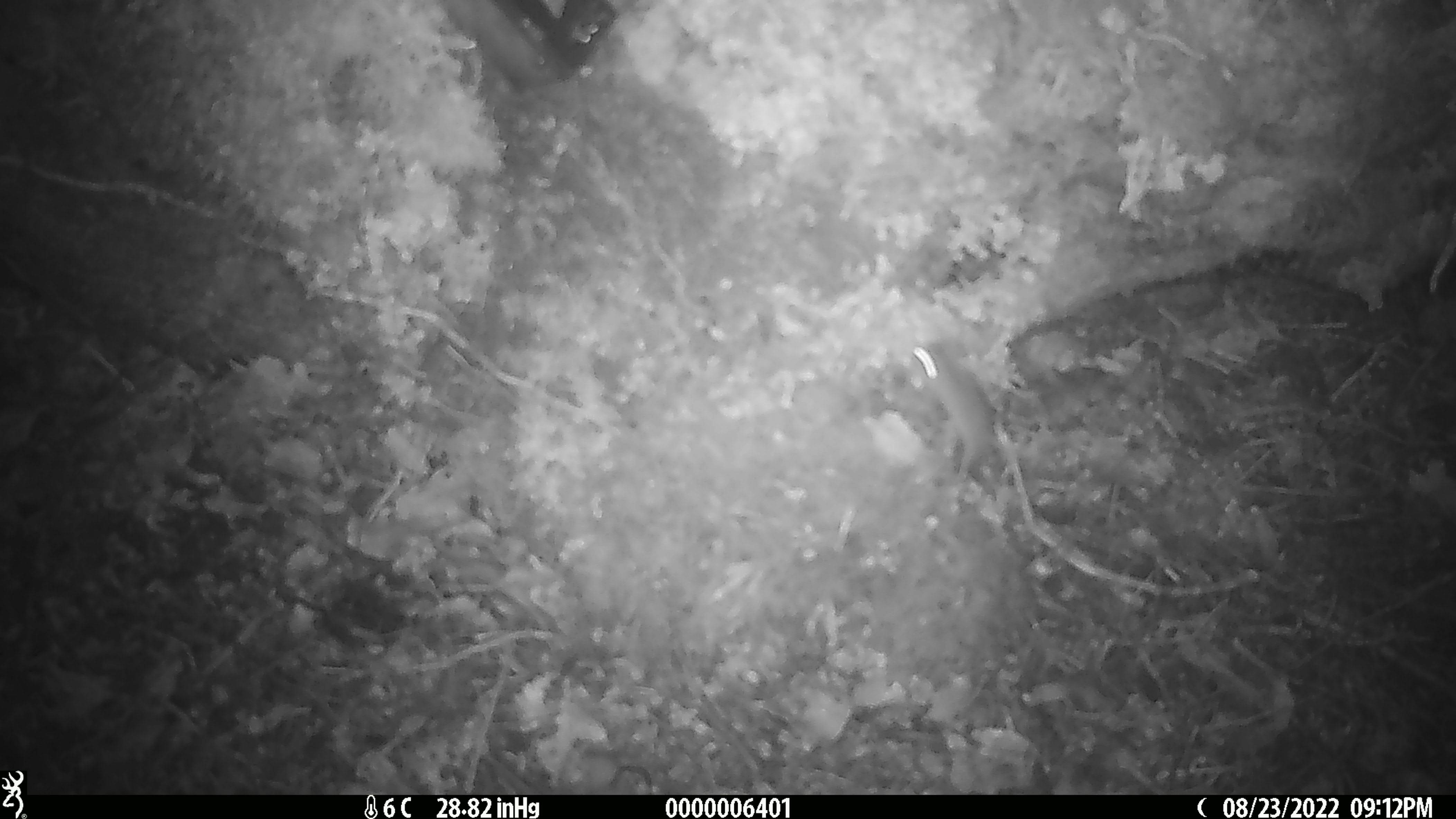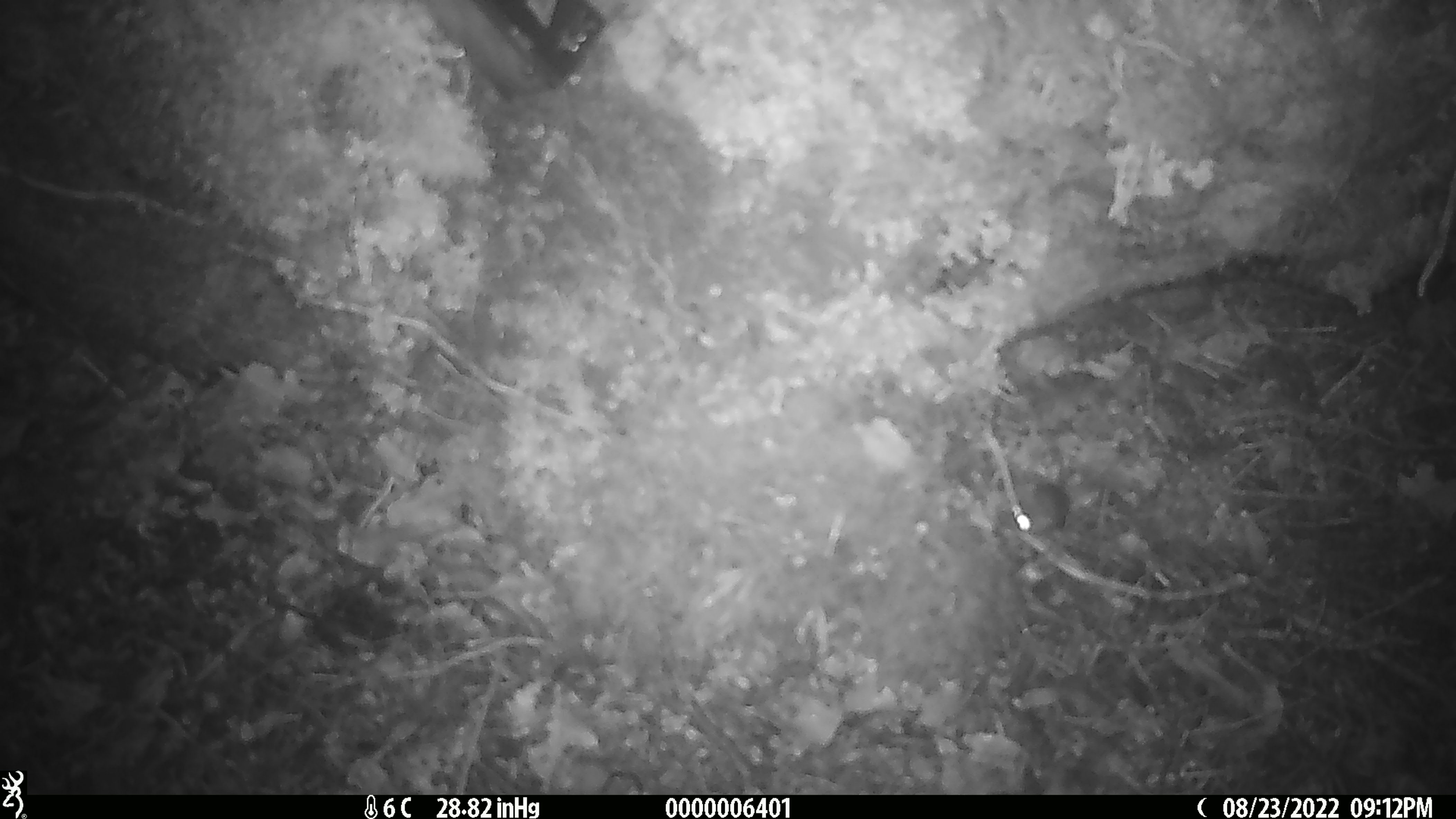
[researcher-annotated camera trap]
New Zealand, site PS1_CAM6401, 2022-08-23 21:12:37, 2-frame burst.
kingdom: Animalia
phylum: Chordata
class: Mammalia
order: Rodentia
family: Muridae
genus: Mus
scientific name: Mus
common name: mouse